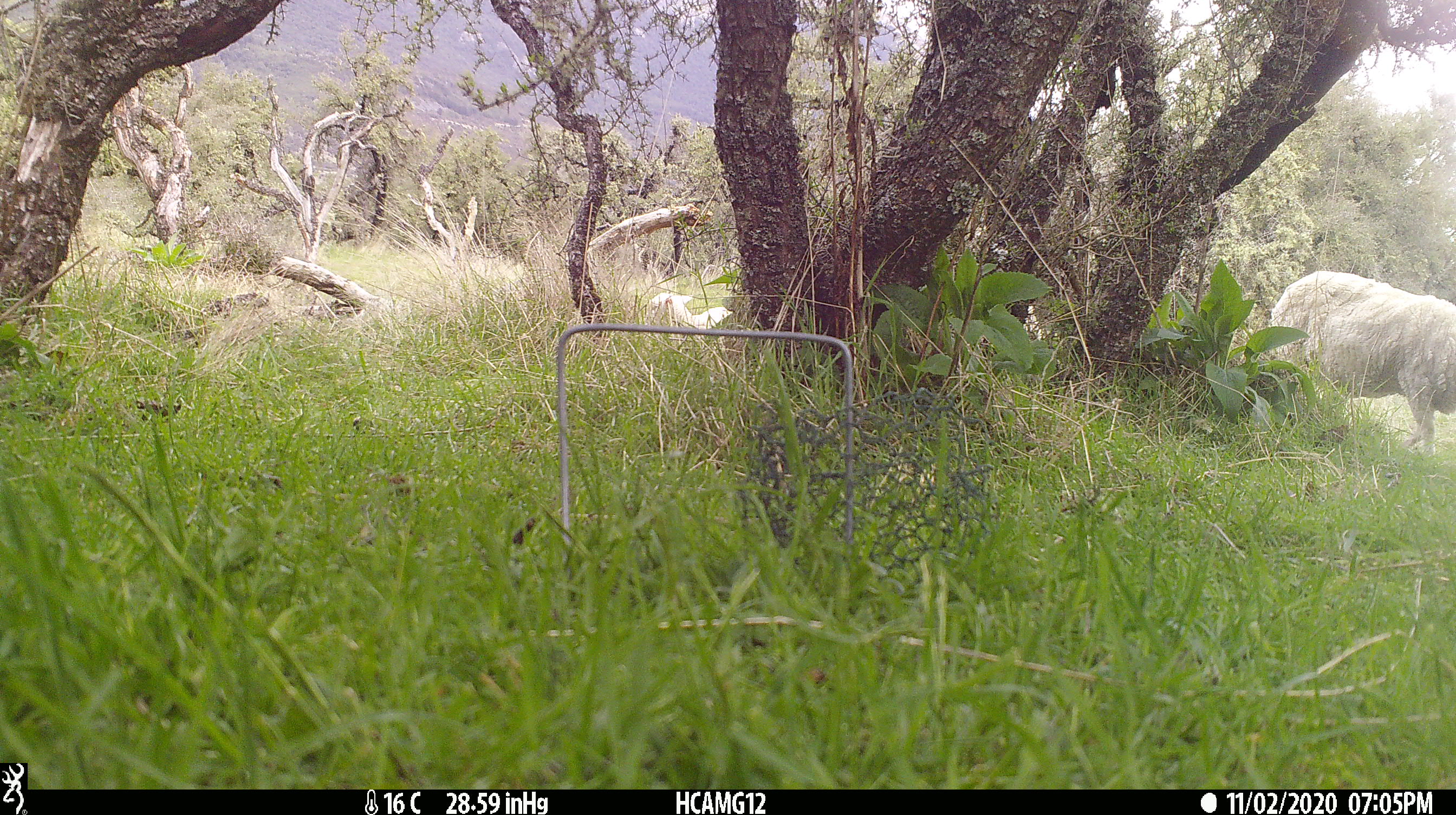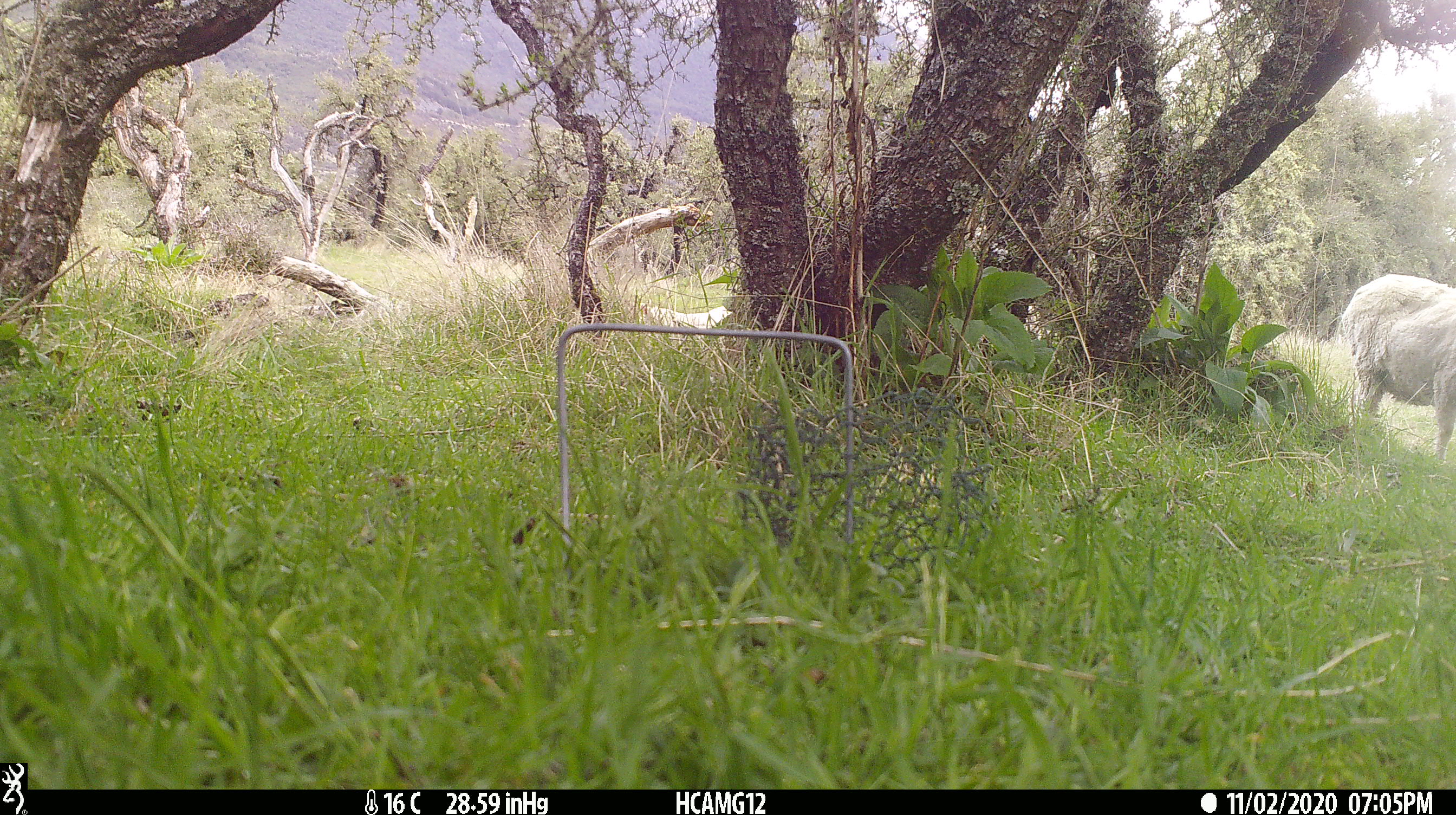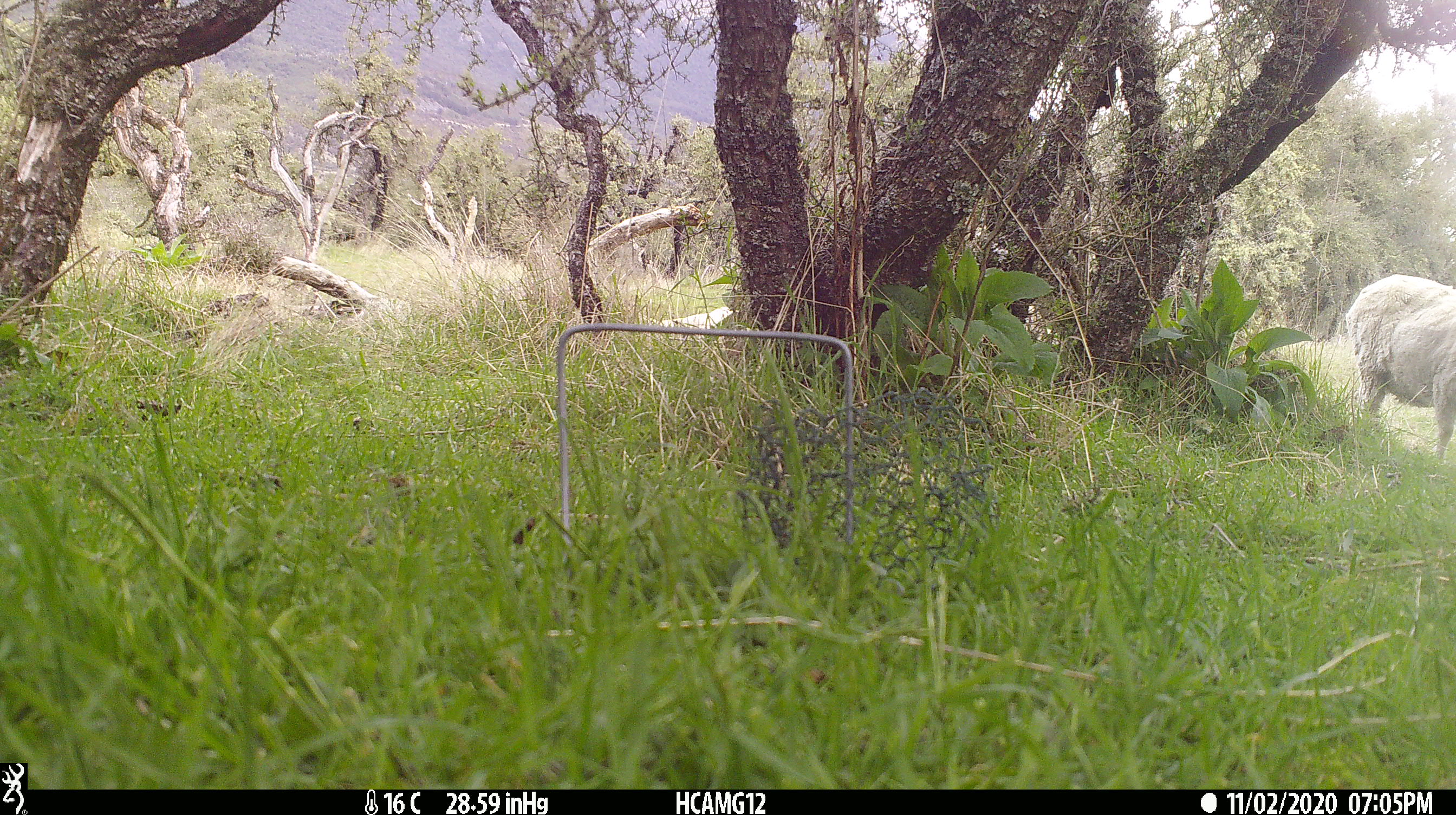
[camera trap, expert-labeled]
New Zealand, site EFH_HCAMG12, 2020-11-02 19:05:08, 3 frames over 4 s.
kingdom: Animalia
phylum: Chordata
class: Mammalia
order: Artiodactyla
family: Bovidae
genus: Ovis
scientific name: Ovis aries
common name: domestic sheep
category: sheep